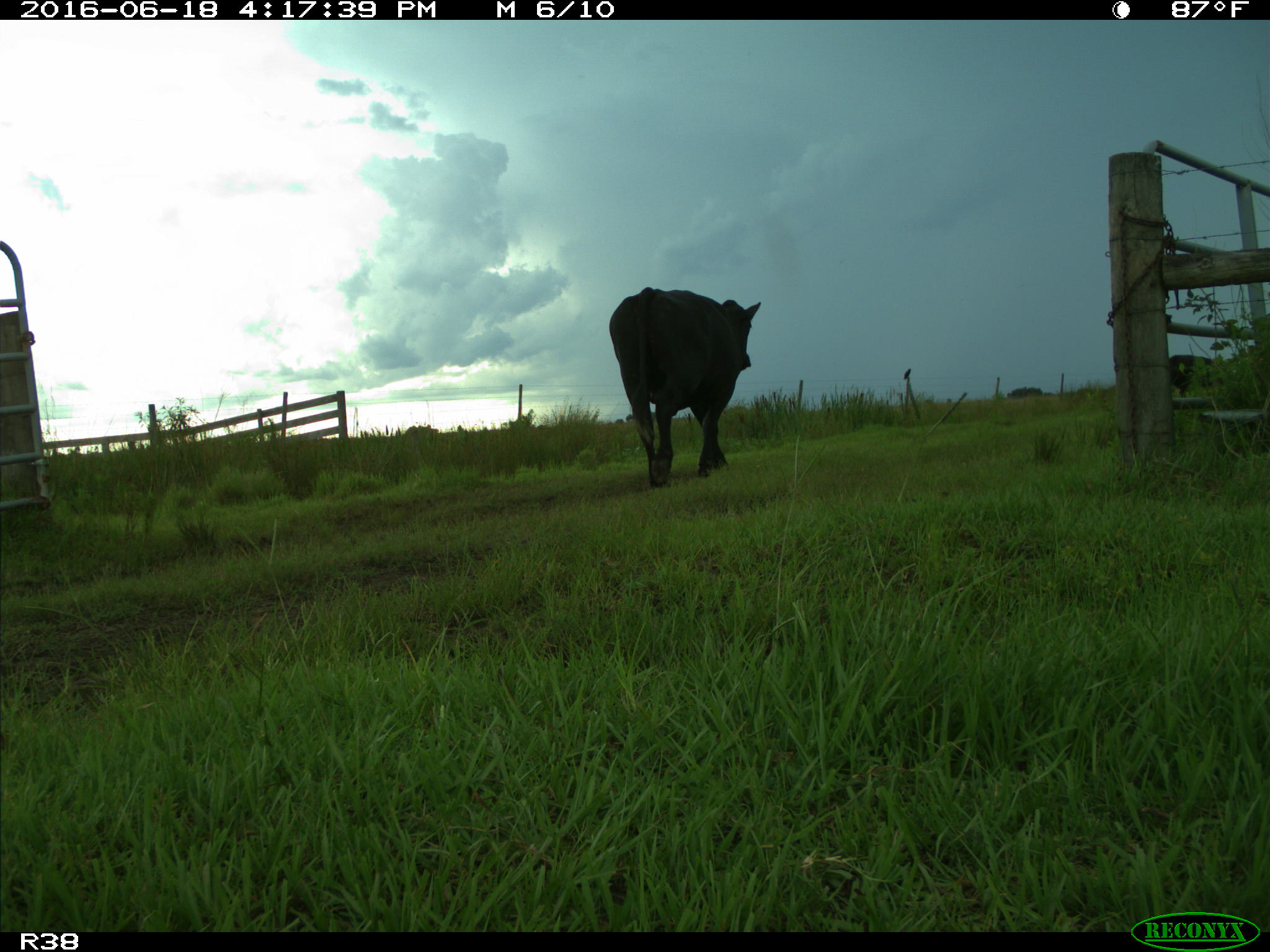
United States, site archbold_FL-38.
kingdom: Animalia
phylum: Chordata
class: Mammalia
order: Artiodactyla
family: Bovidae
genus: Bos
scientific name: Bos taurus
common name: domestic cow